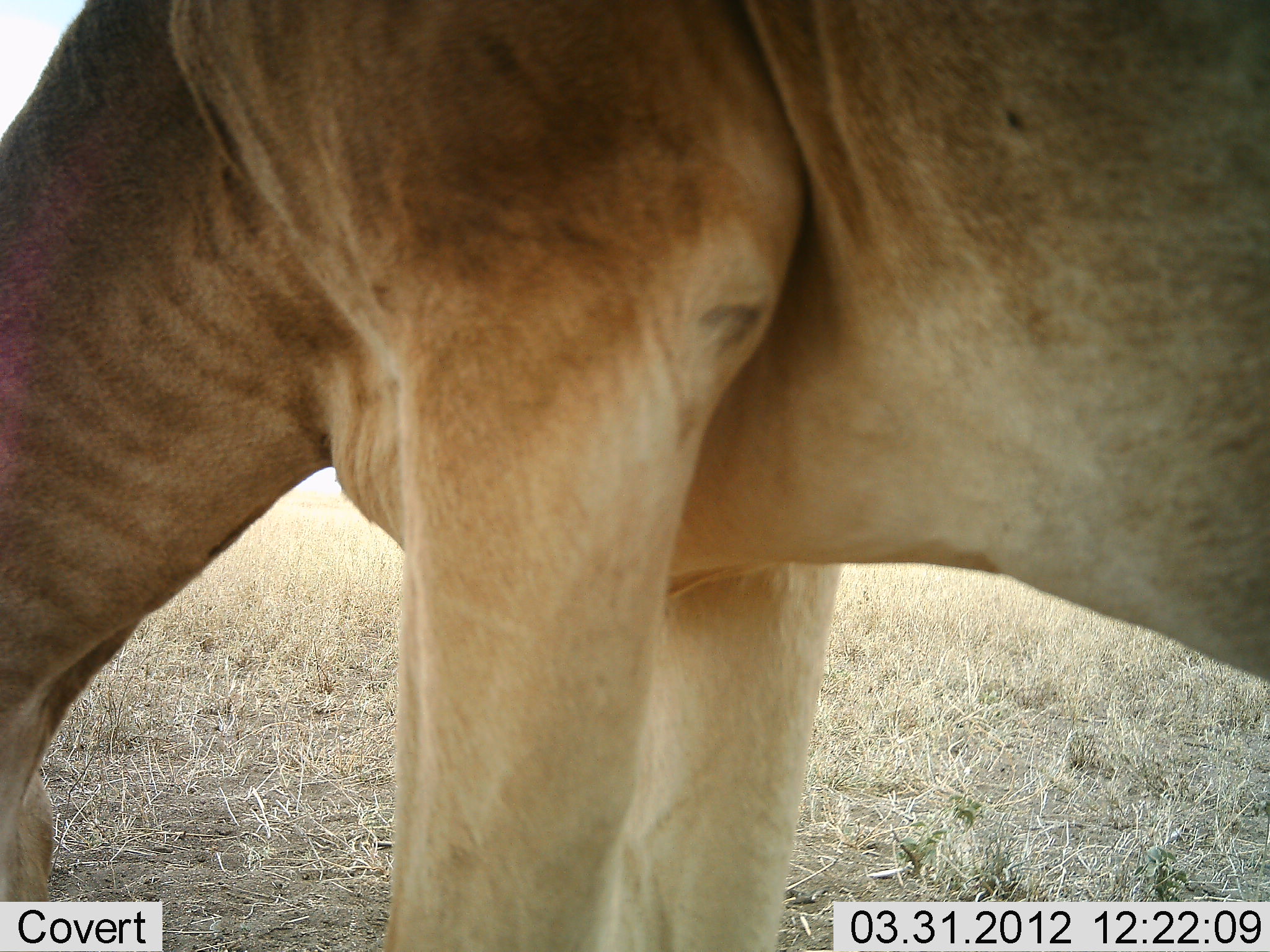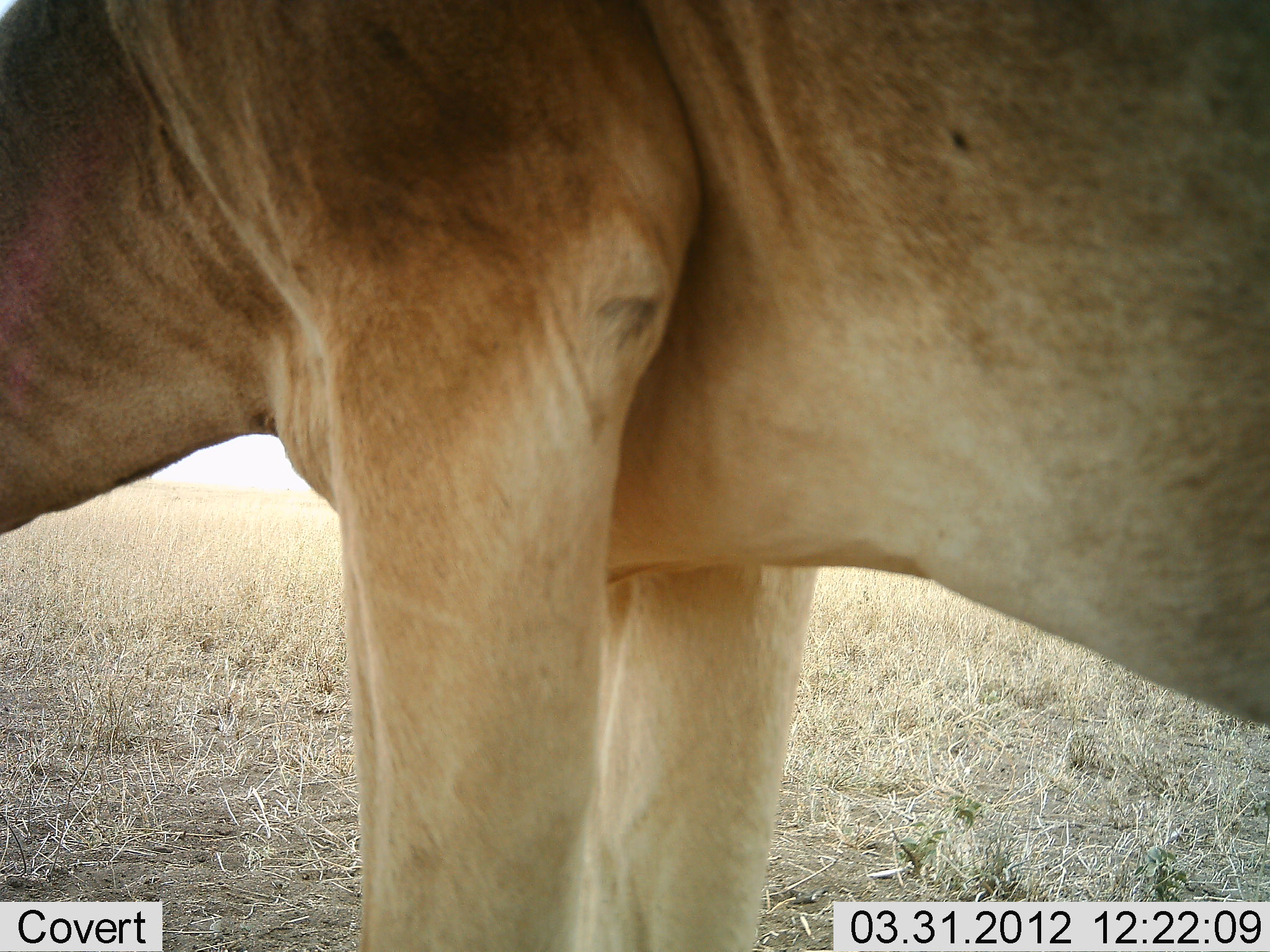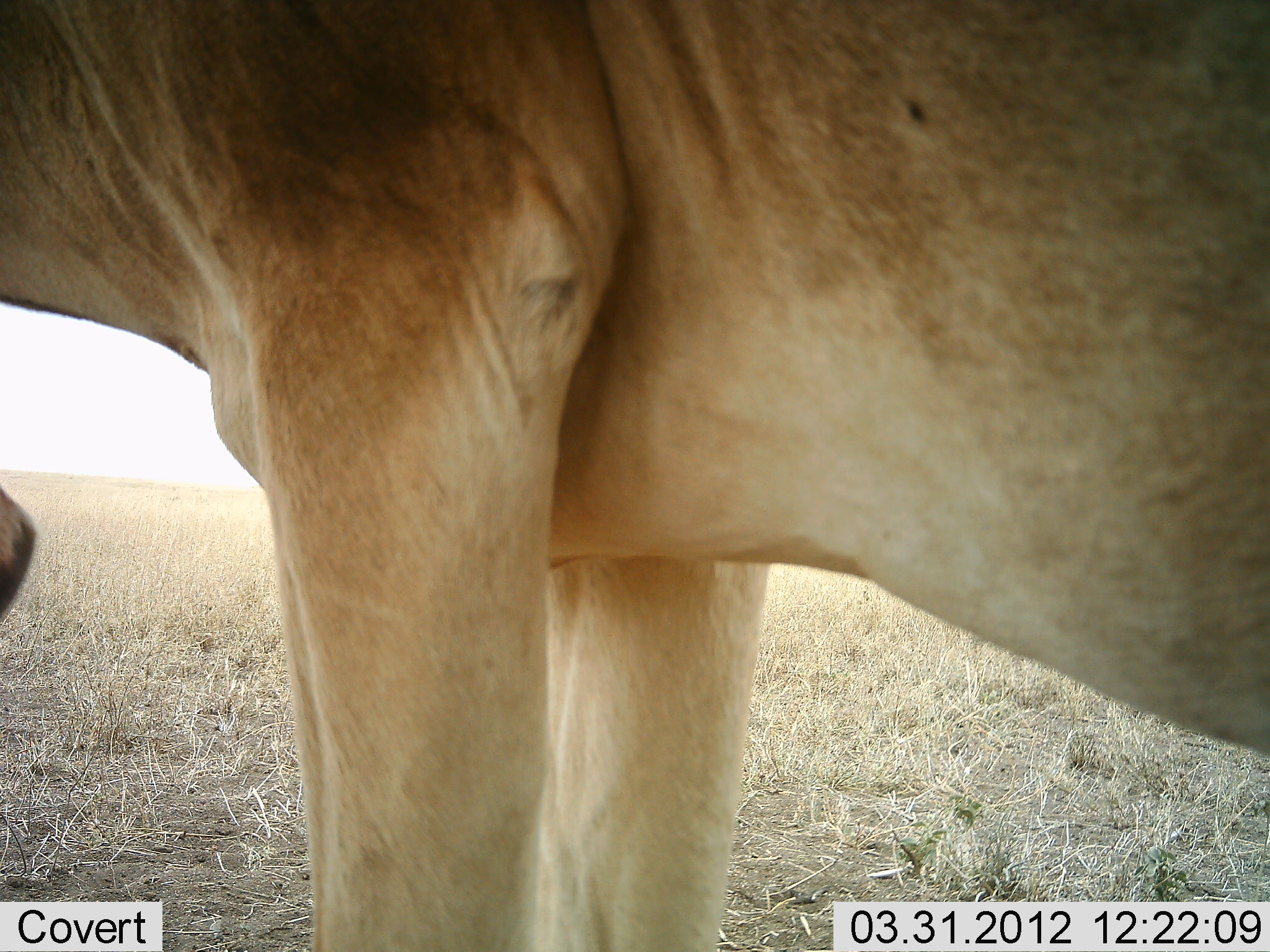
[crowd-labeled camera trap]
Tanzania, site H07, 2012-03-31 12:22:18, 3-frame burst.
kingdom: Animalia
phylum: Chordata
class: Mammalia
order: Artiodactyla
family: Bovidae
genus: Alcelaphus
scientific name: Alcelaphus buselaphus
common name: hartebeest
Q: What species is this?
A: Hartebeest (Alcelaphus buselaphus).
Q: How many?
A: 1.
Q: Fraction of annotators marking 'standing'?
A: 59%.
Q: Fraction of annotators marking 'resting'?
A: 6%.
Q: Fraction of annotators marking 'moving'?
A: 0%.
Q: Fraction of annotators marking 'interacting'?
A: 0%.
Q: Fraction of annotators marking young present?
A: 0%.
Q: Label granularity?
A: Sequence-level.